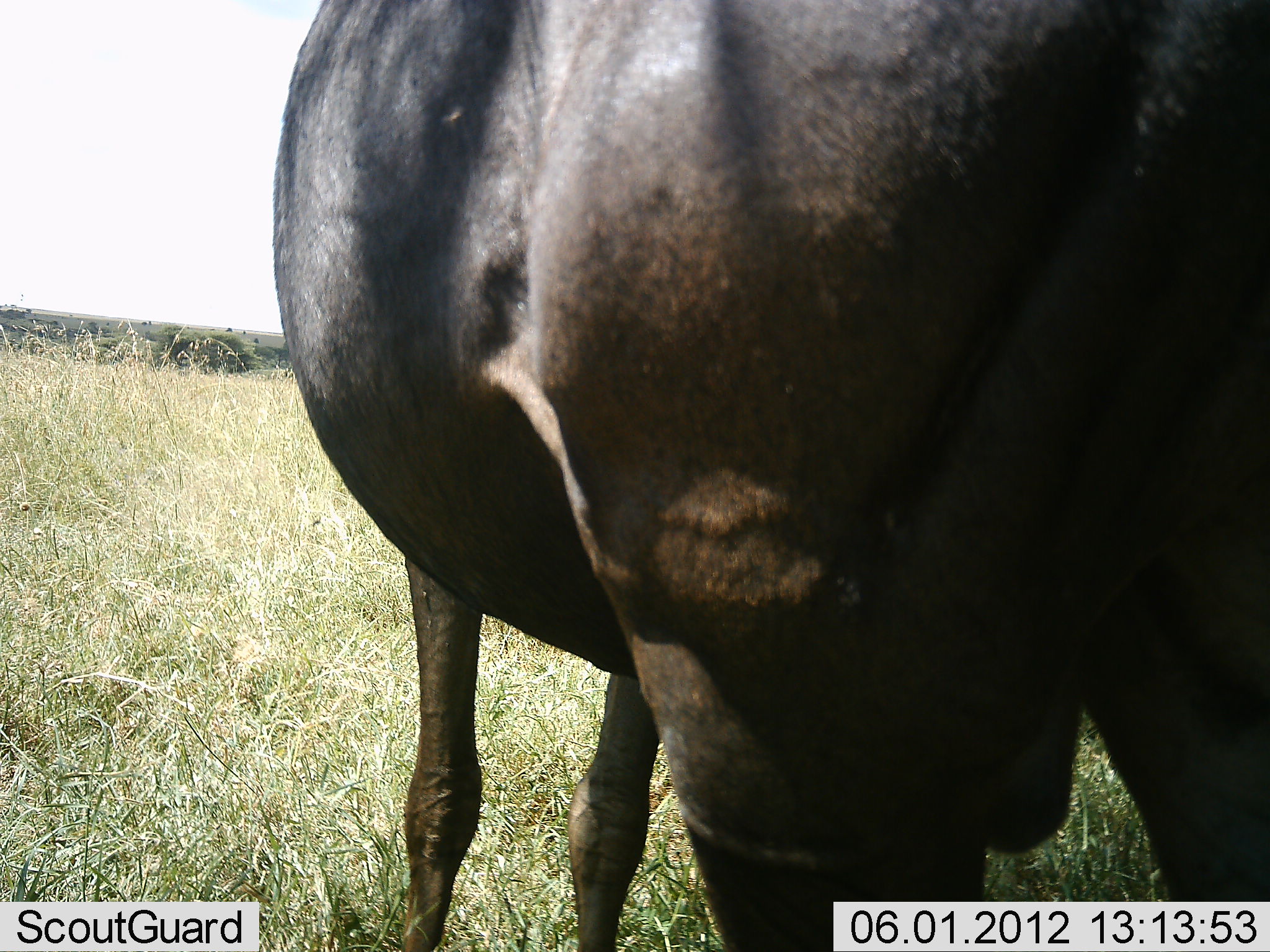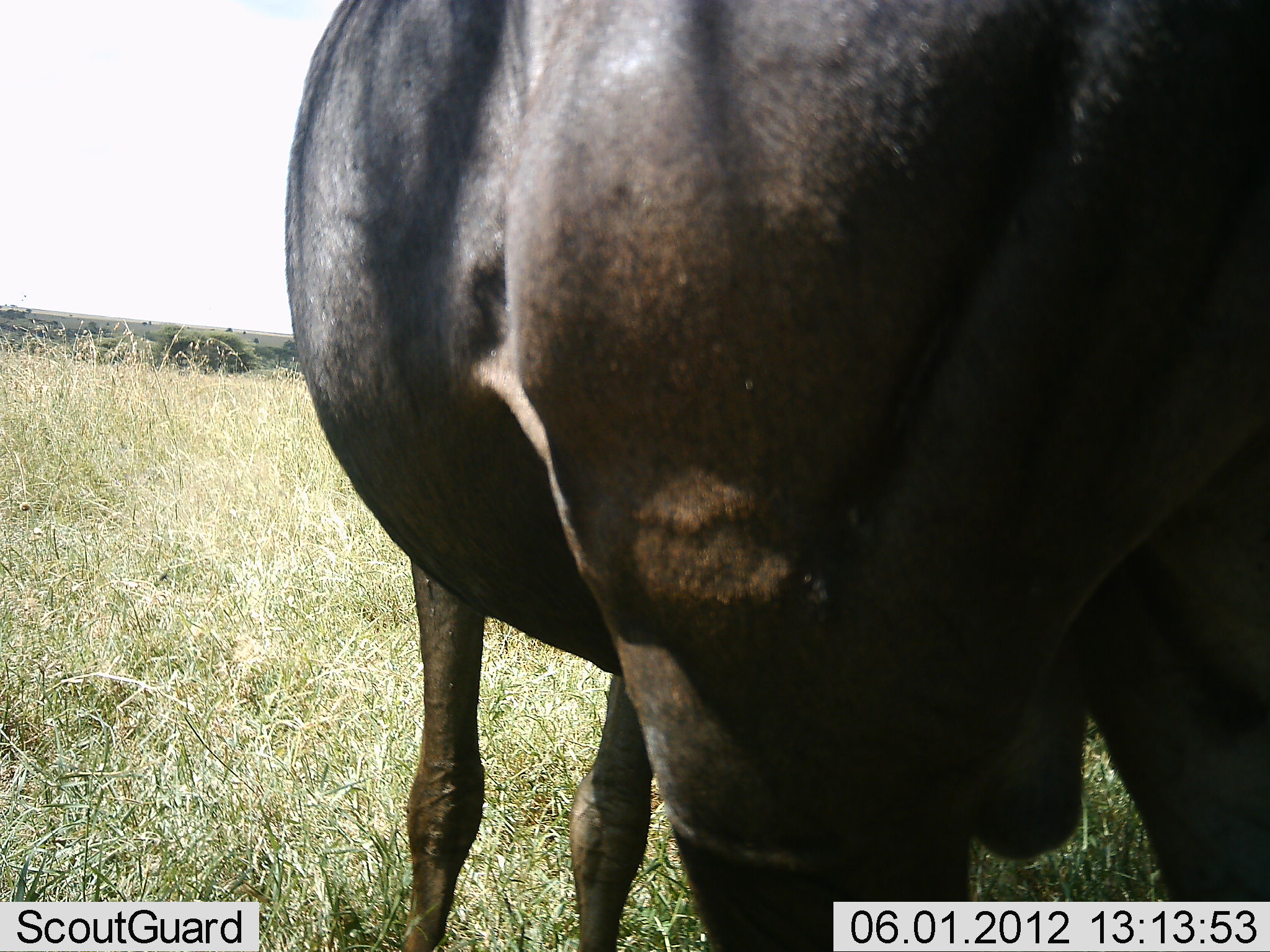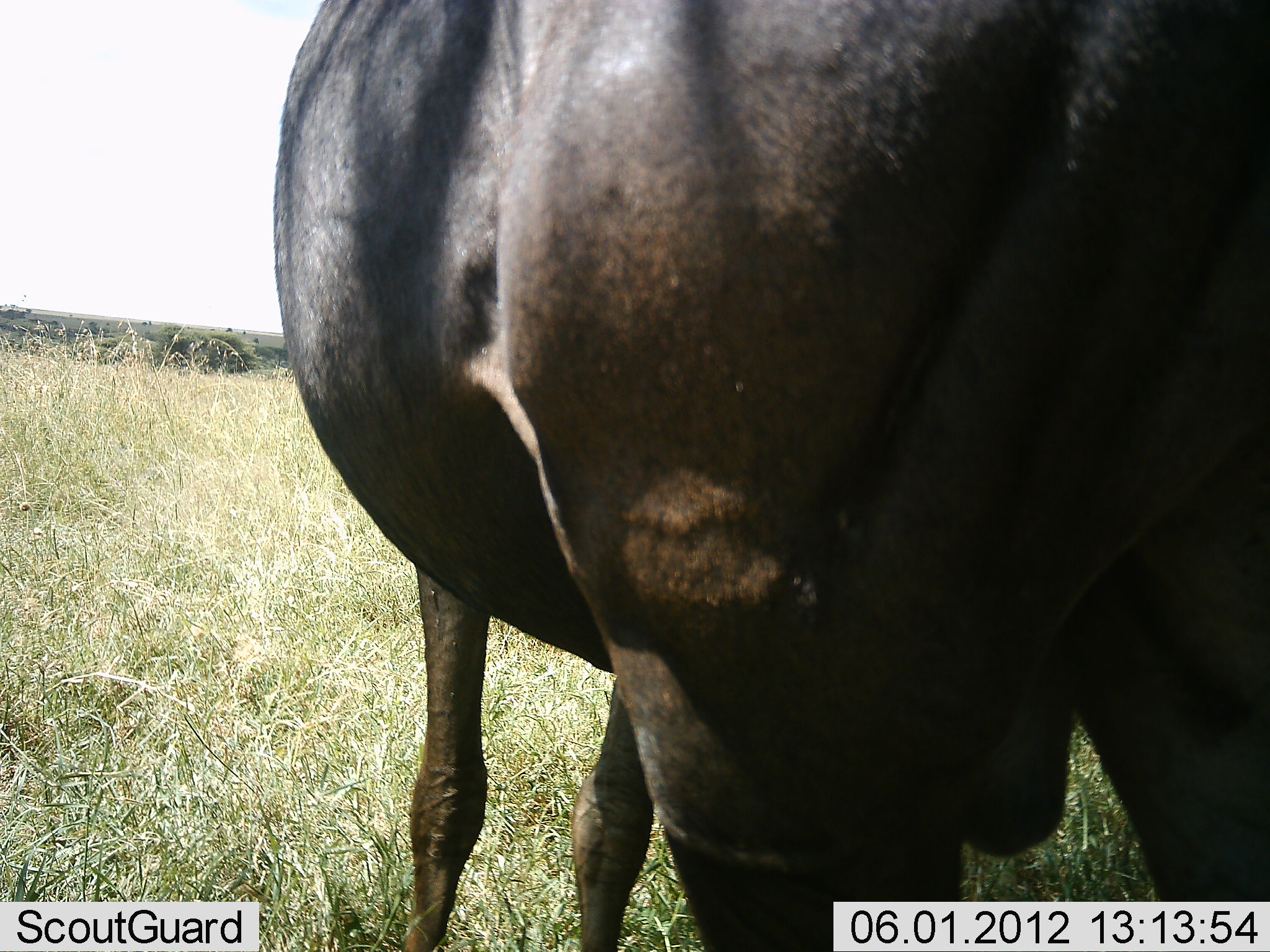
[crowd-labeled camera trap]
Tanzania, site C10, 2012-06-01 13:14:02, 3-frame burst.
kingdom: Animalia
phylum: Chordata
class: Mammalia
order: Artiodactyla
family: Bovidae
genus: Connochaetes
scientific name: Connochaetes taurinus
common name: blue wildebeest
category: wildebeest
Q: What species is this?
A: Wildebeest (blue wildebeest) (Connochaetes taurinus).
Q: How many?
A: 1.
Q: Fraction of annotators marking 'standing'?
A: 90%.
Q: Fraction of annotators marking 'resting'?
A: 0%.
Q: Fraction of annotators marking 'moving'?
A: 0%.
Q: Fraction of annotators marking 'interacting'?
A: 0%.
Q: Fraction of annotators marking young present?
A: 0%.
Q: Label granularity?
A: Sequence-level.